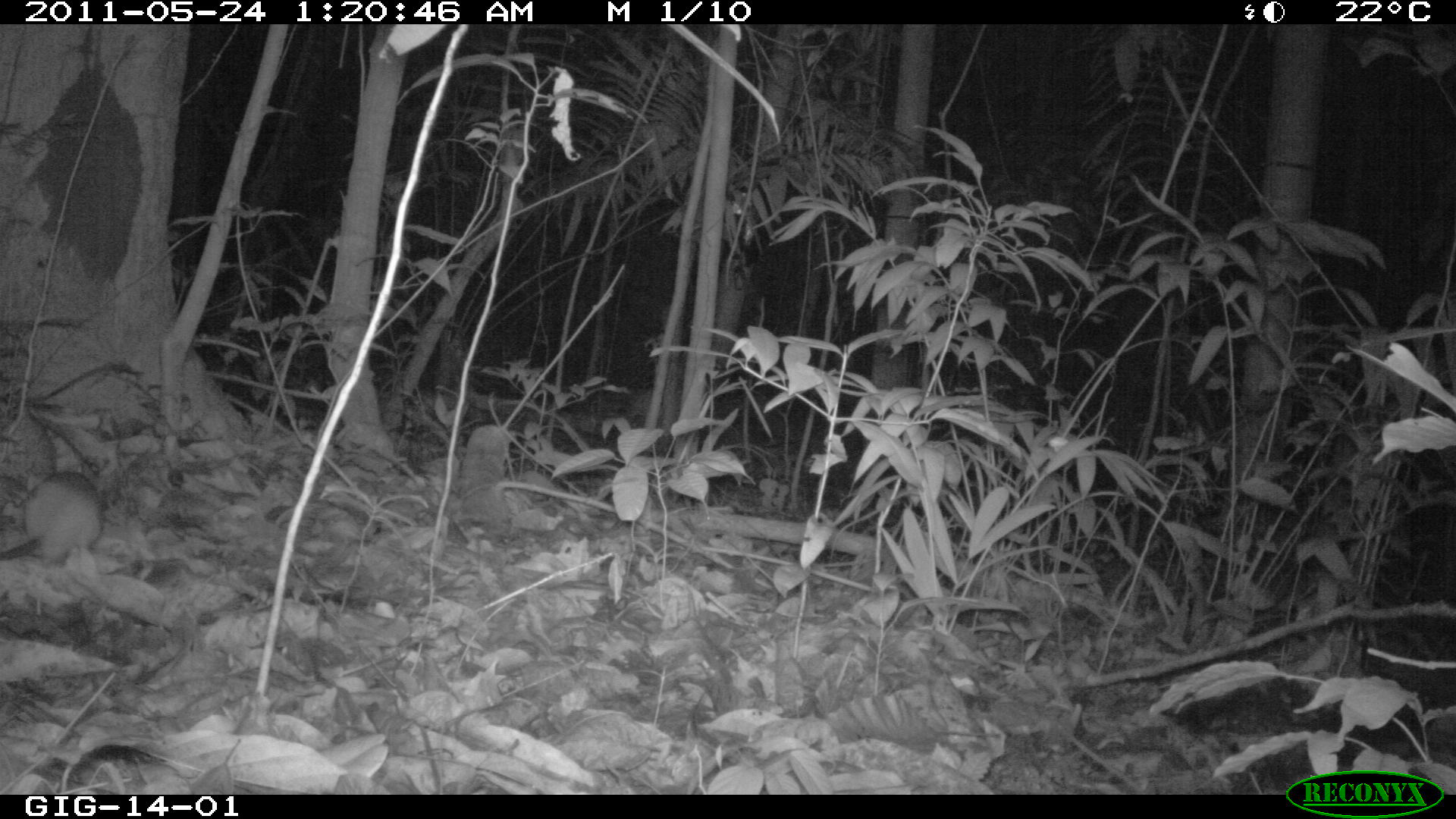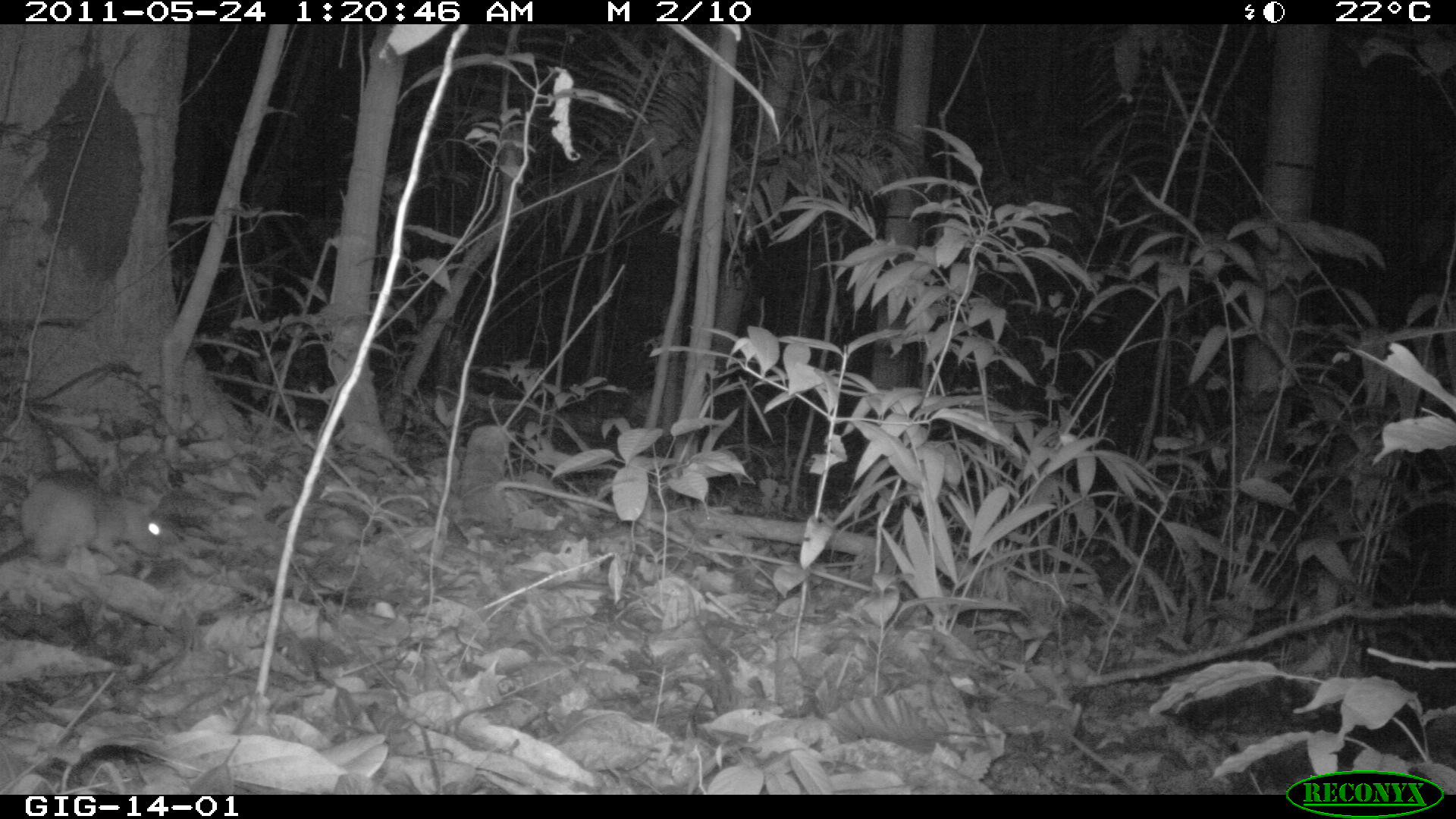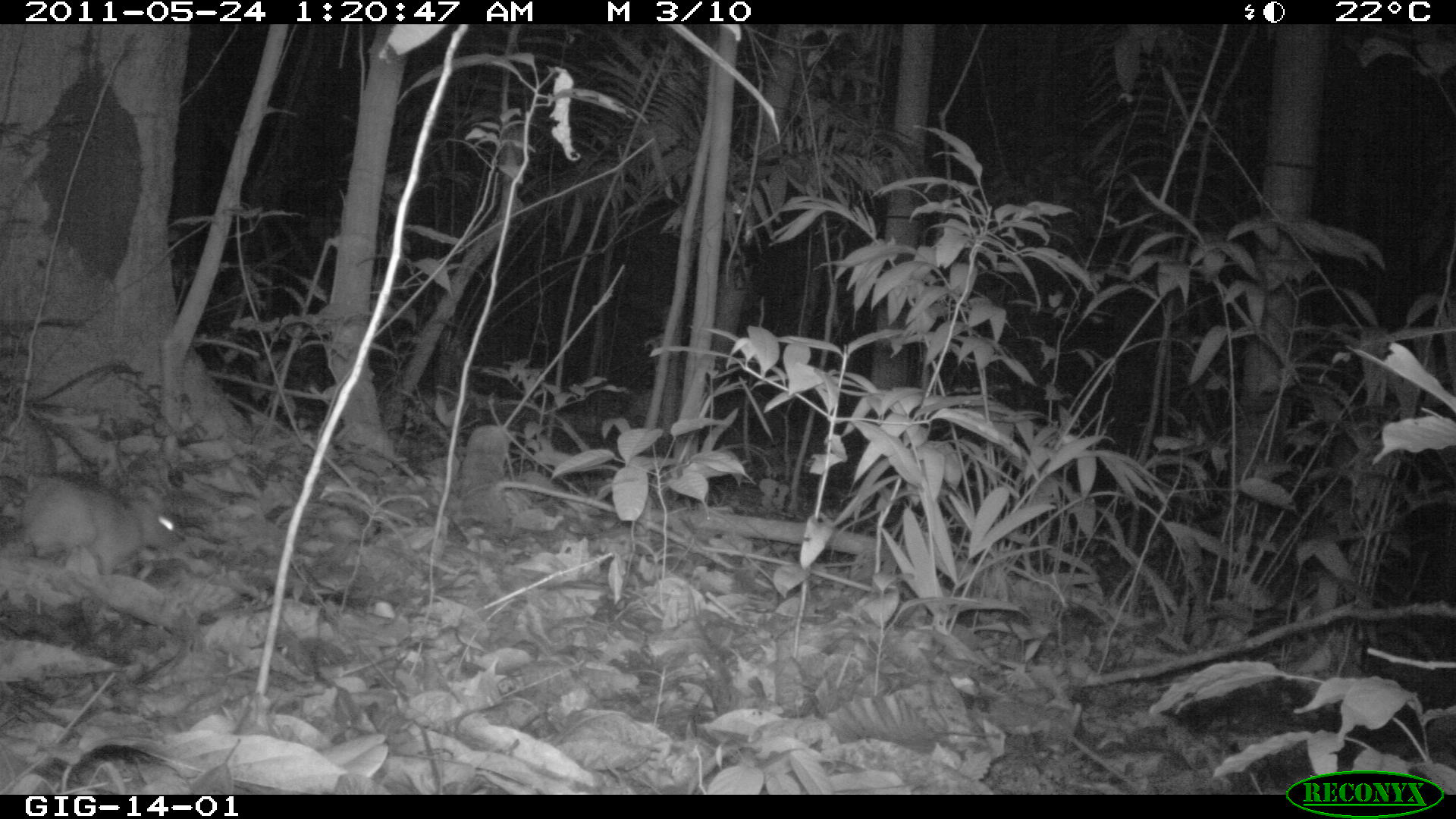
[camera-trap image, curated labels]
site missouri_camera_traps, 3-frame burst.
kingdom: Animalia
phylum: Chordata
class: Mammalia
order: Rodentia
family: Muridae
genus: Rattus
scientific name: Rattus praetor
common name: spiny rat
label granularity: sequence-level